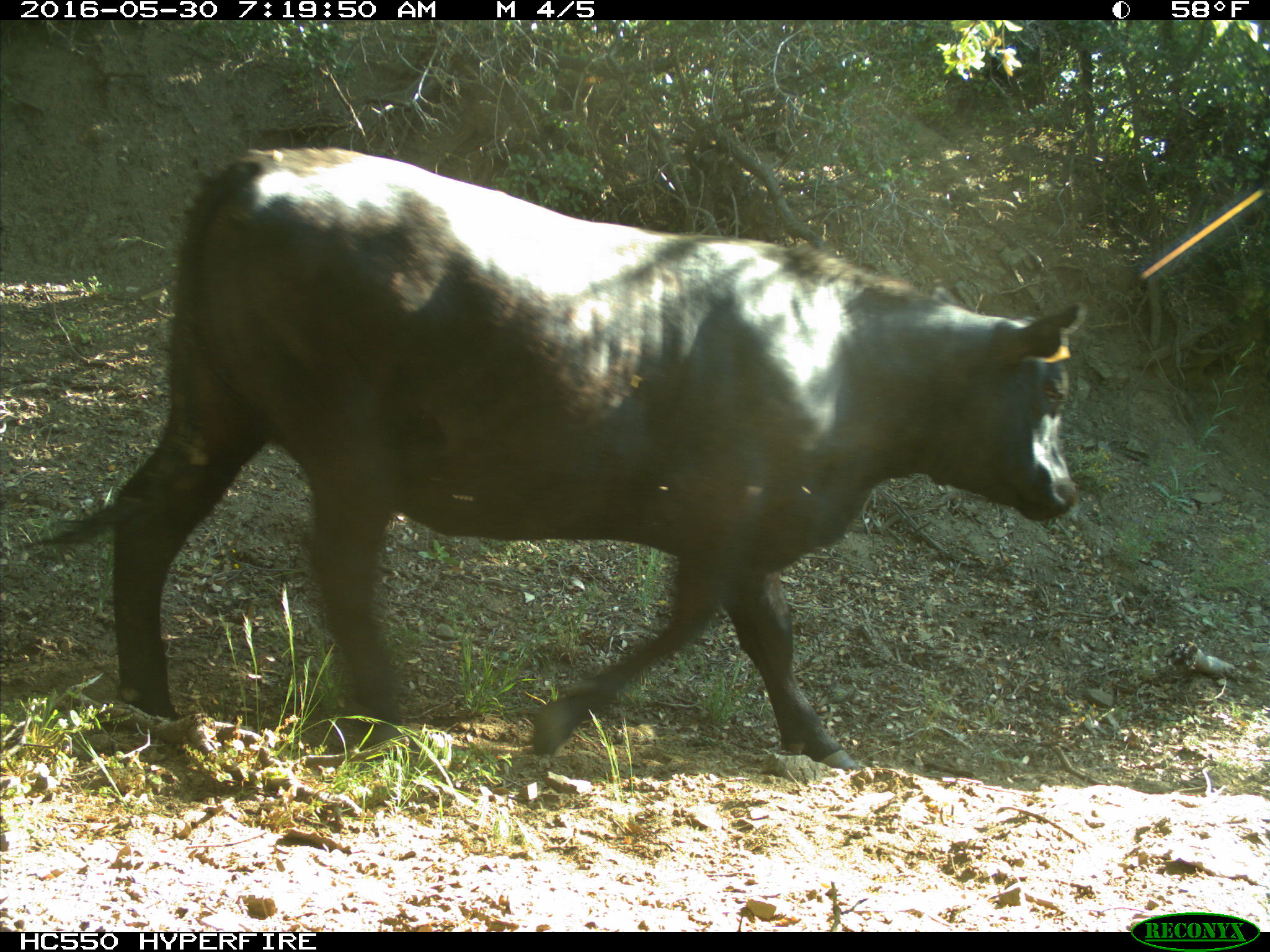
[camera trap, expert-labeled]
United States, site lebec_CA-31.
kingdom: Animalia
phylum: Chordata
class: Mammalia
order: Artiodactyla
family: Bovidae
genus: Bos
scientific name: Bos taurus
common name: domestic cow